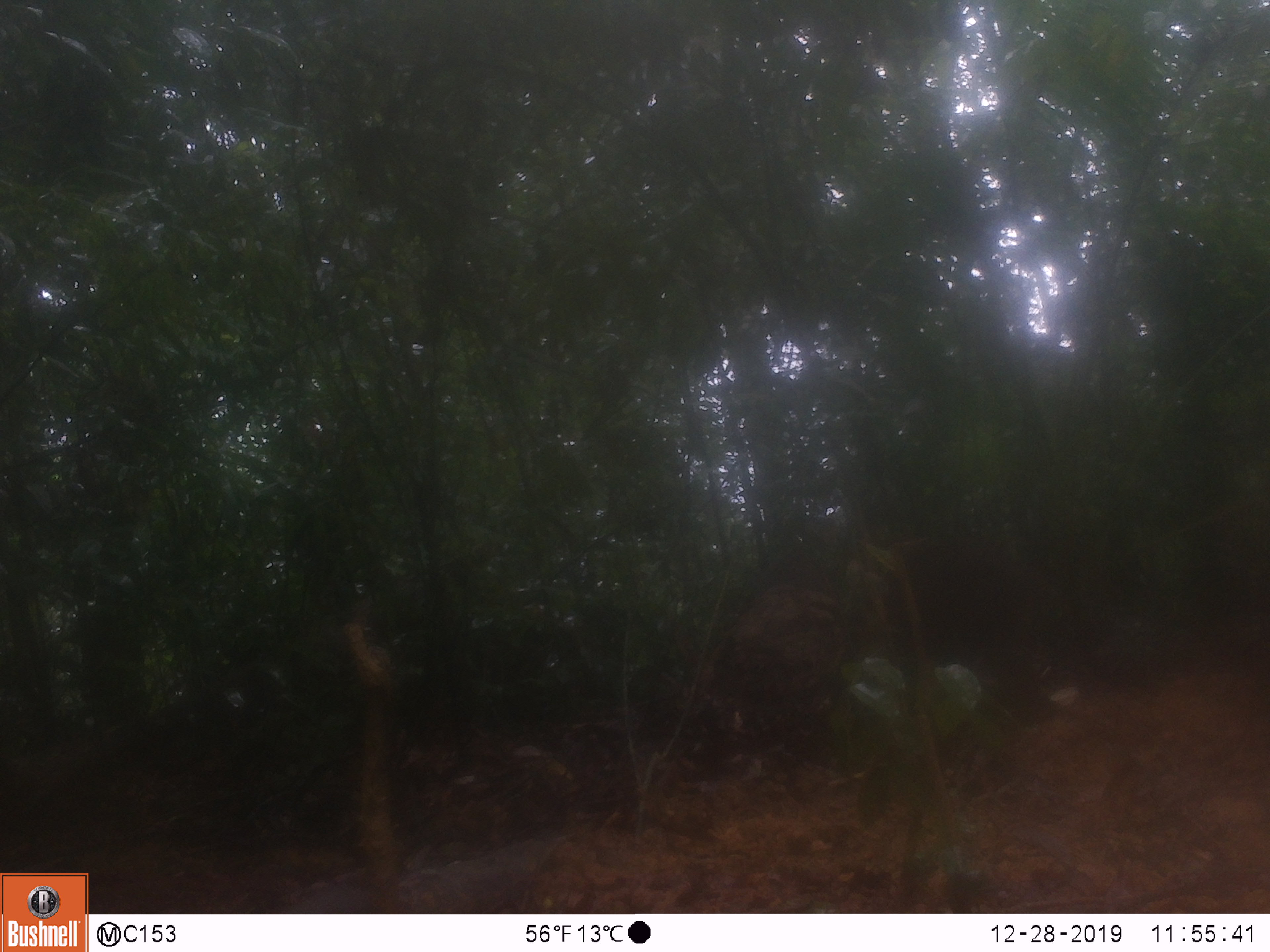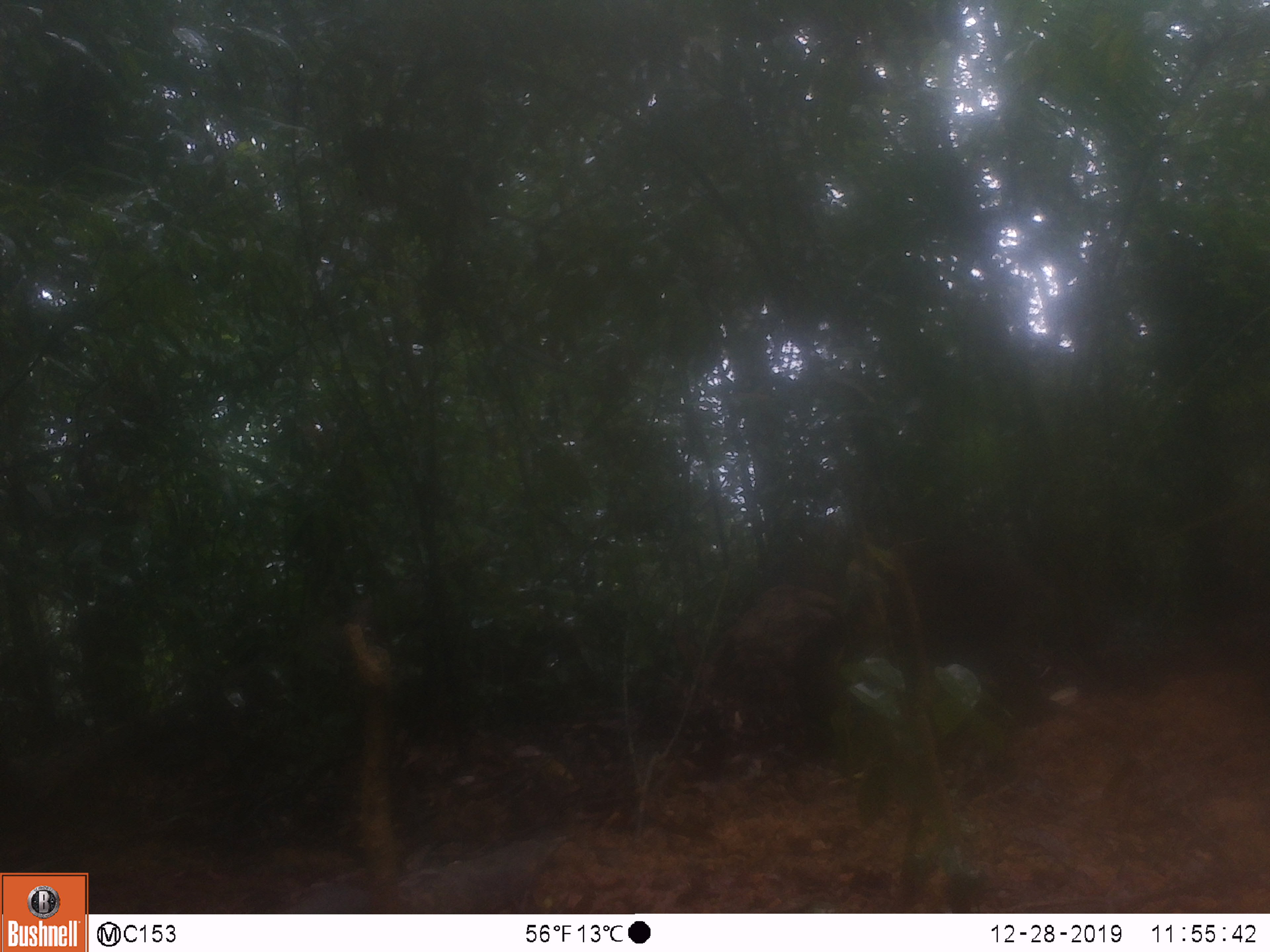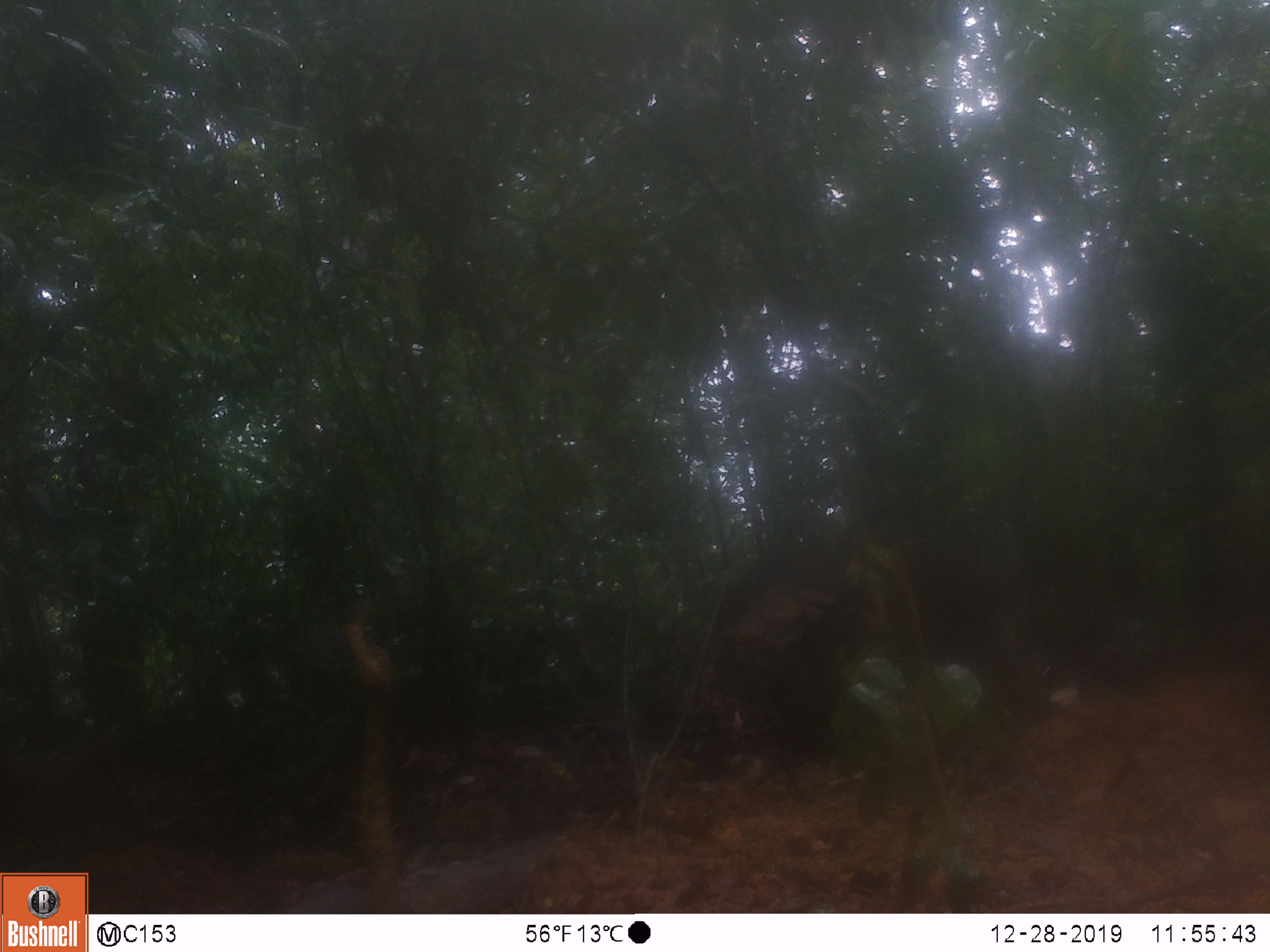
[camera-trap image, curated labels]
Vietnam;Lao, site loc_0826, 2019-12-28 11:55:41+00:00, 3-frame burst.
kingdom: Animalia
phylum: Chordata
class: Mammalia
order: Artiodactyla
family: Suidae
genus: Sus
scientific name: Sus scrofa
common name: eurasian wild pig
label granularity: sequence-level